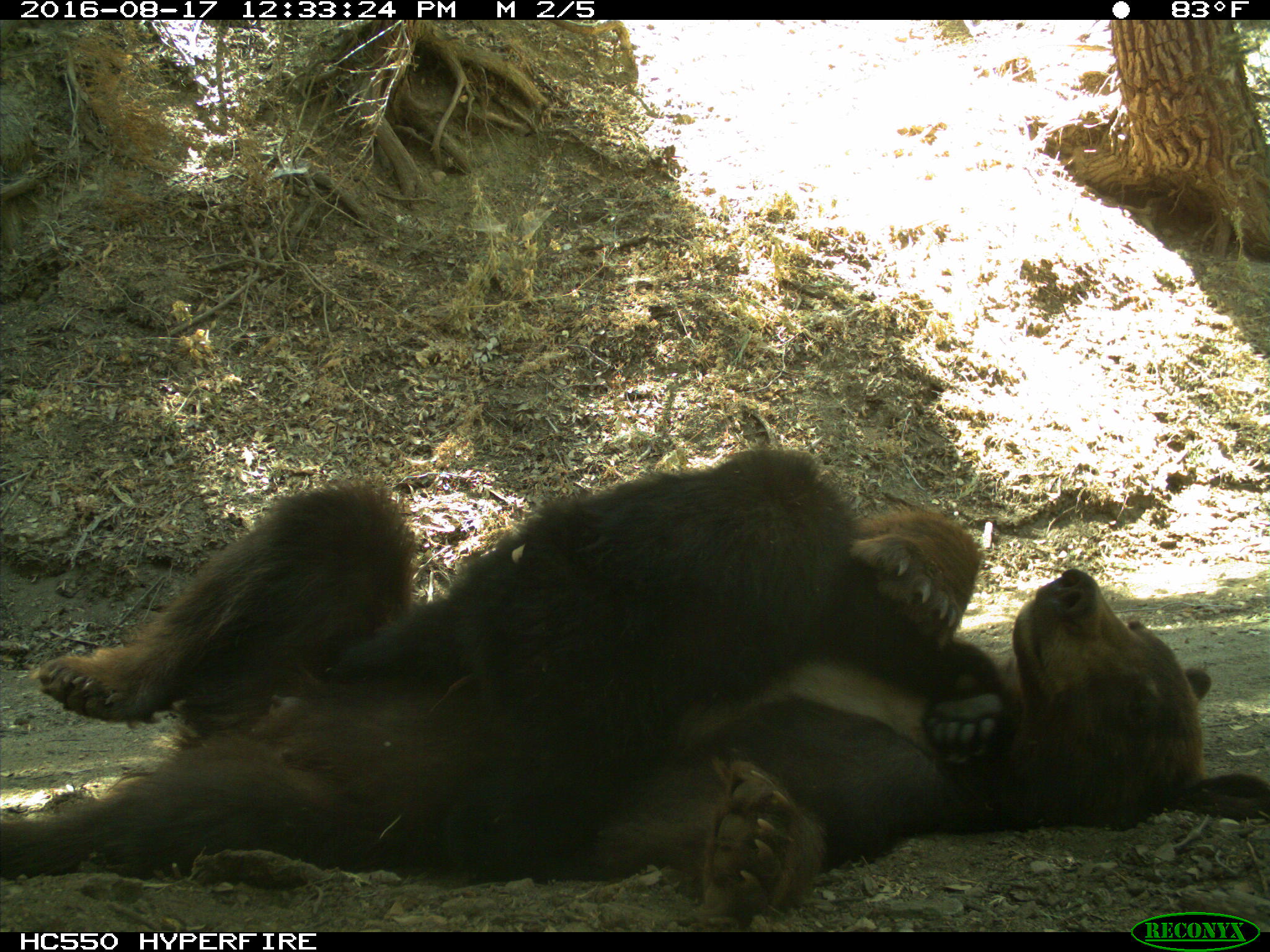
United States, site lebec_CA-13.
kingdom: Animalia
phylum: Chordata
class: Mammalia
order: Carnivora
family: Ursidae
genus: Ursus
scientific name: Ursus americanus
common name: american black bear